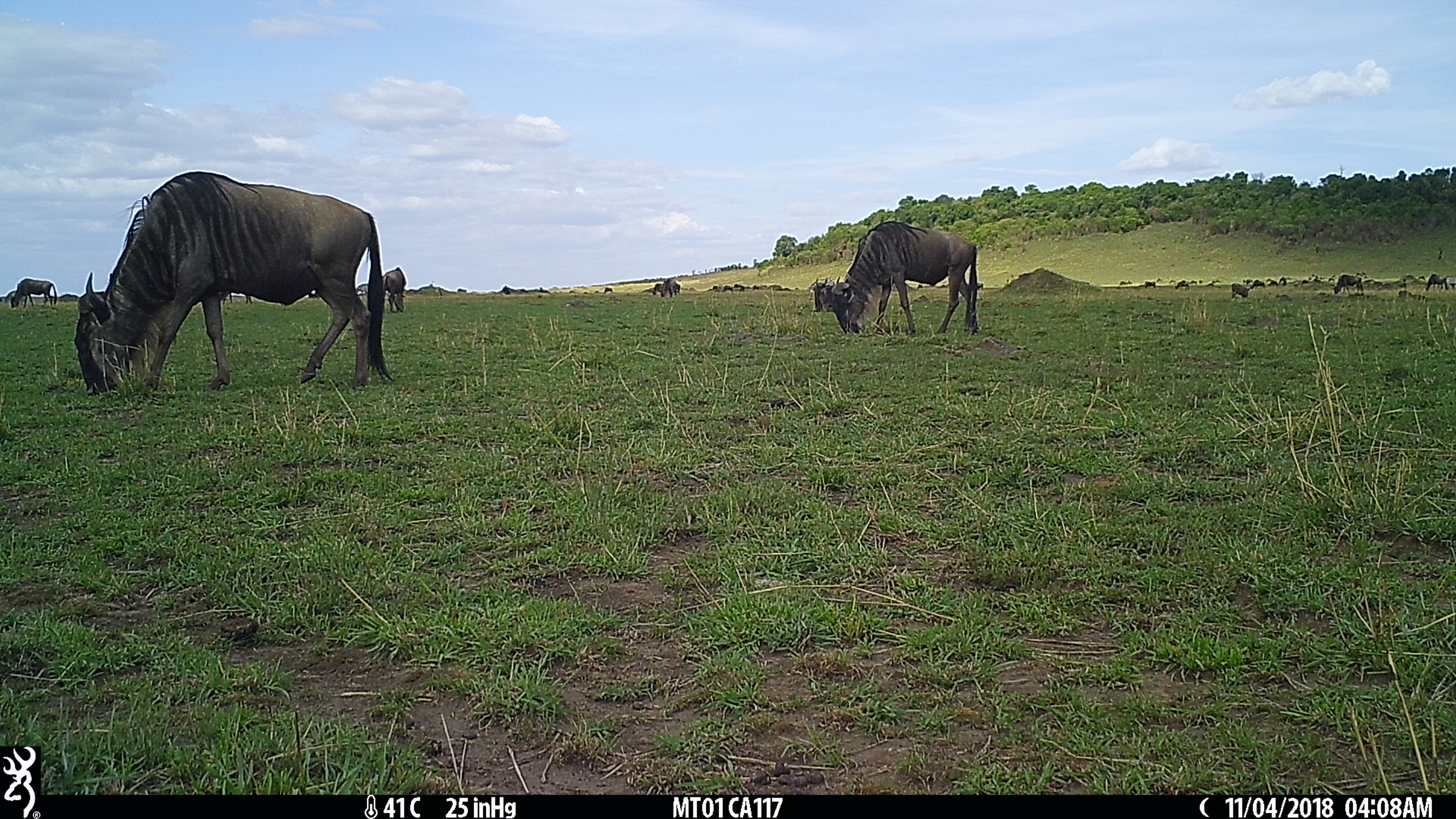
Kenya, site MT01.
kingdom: Animalia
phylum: Chordata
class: Mammalia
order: Artiodactyla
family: Bovidae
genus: Connochaetes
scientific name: Connochaetes taurinus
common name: blue wildebeest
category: wildebeest